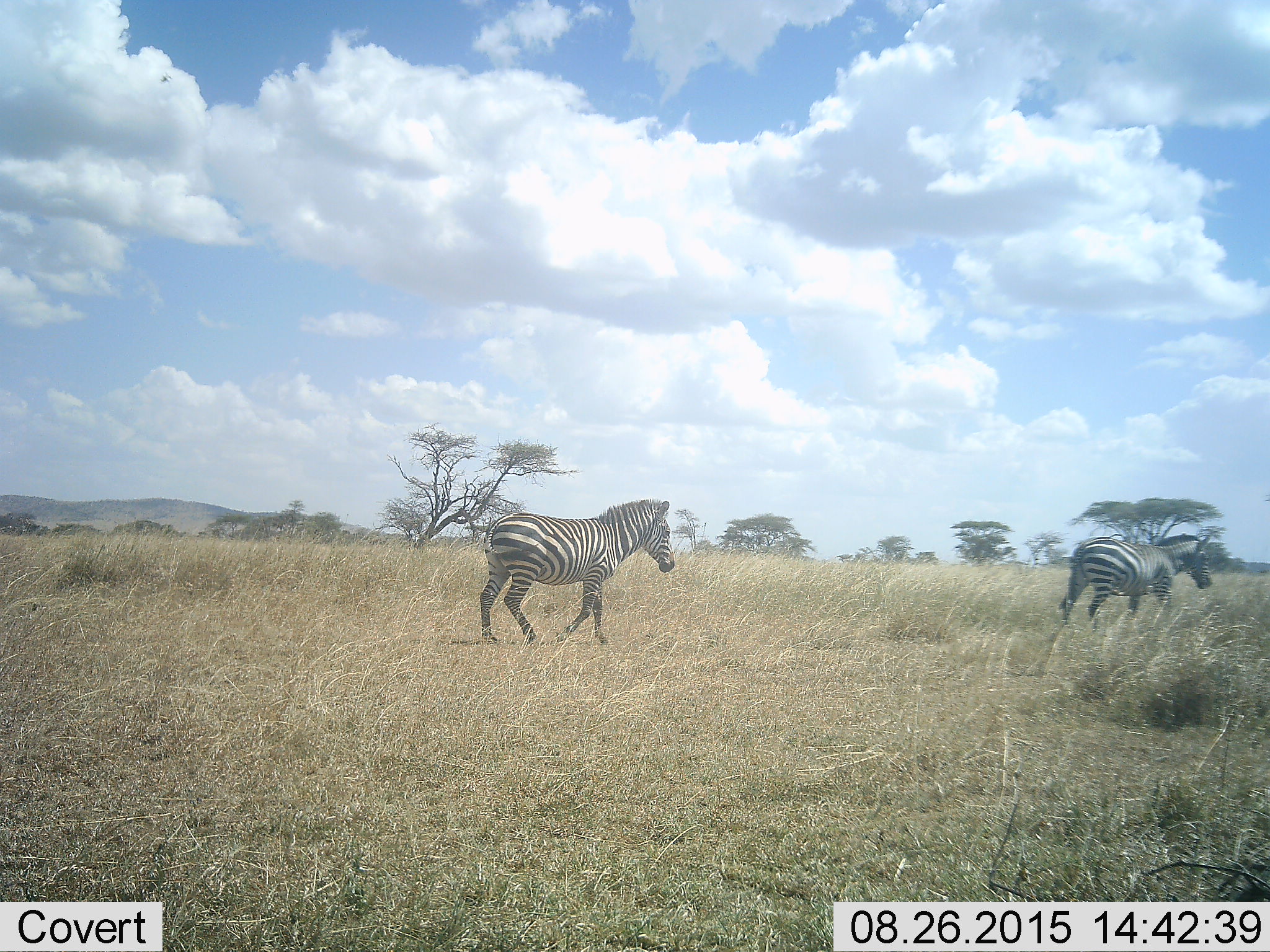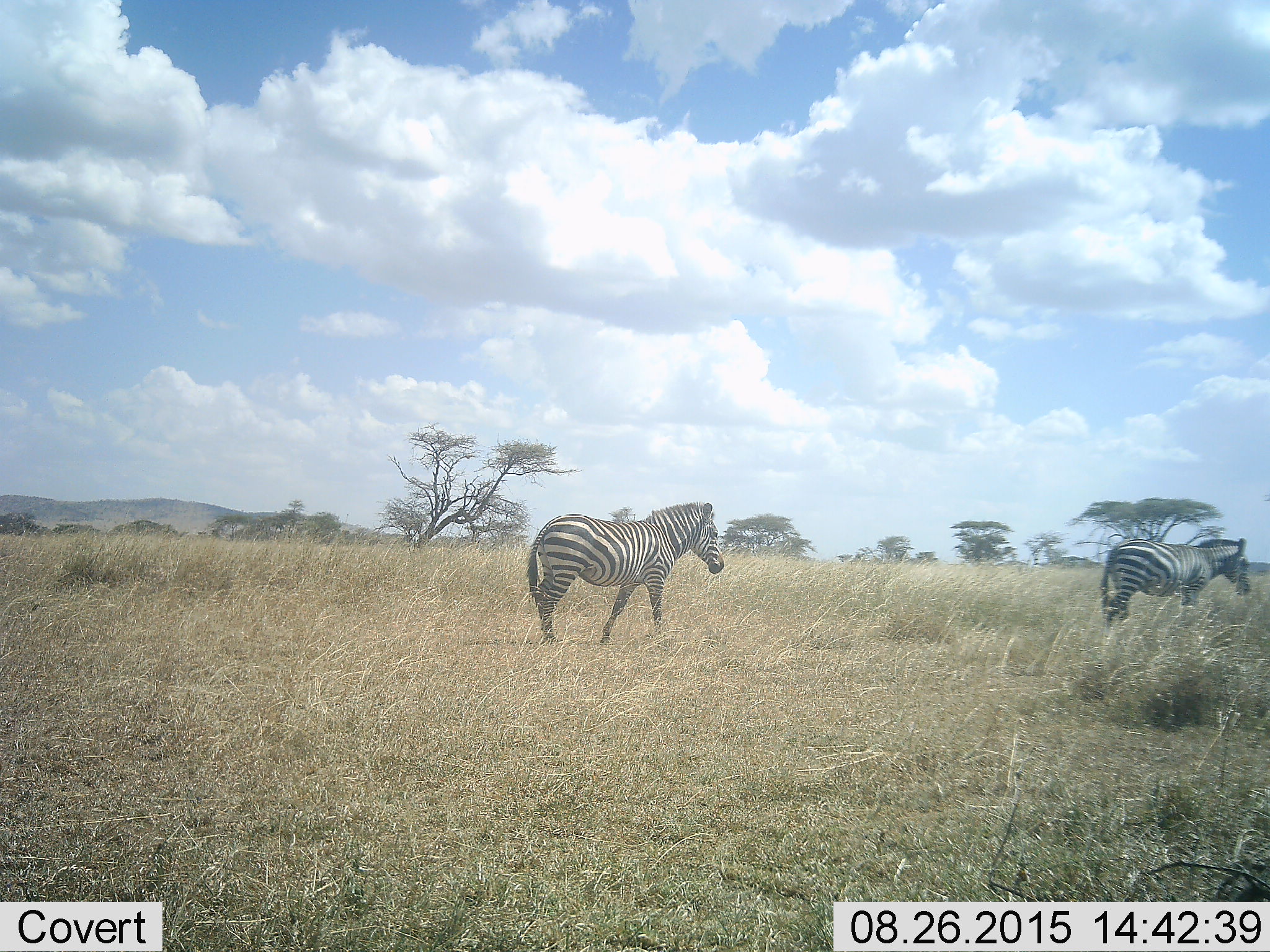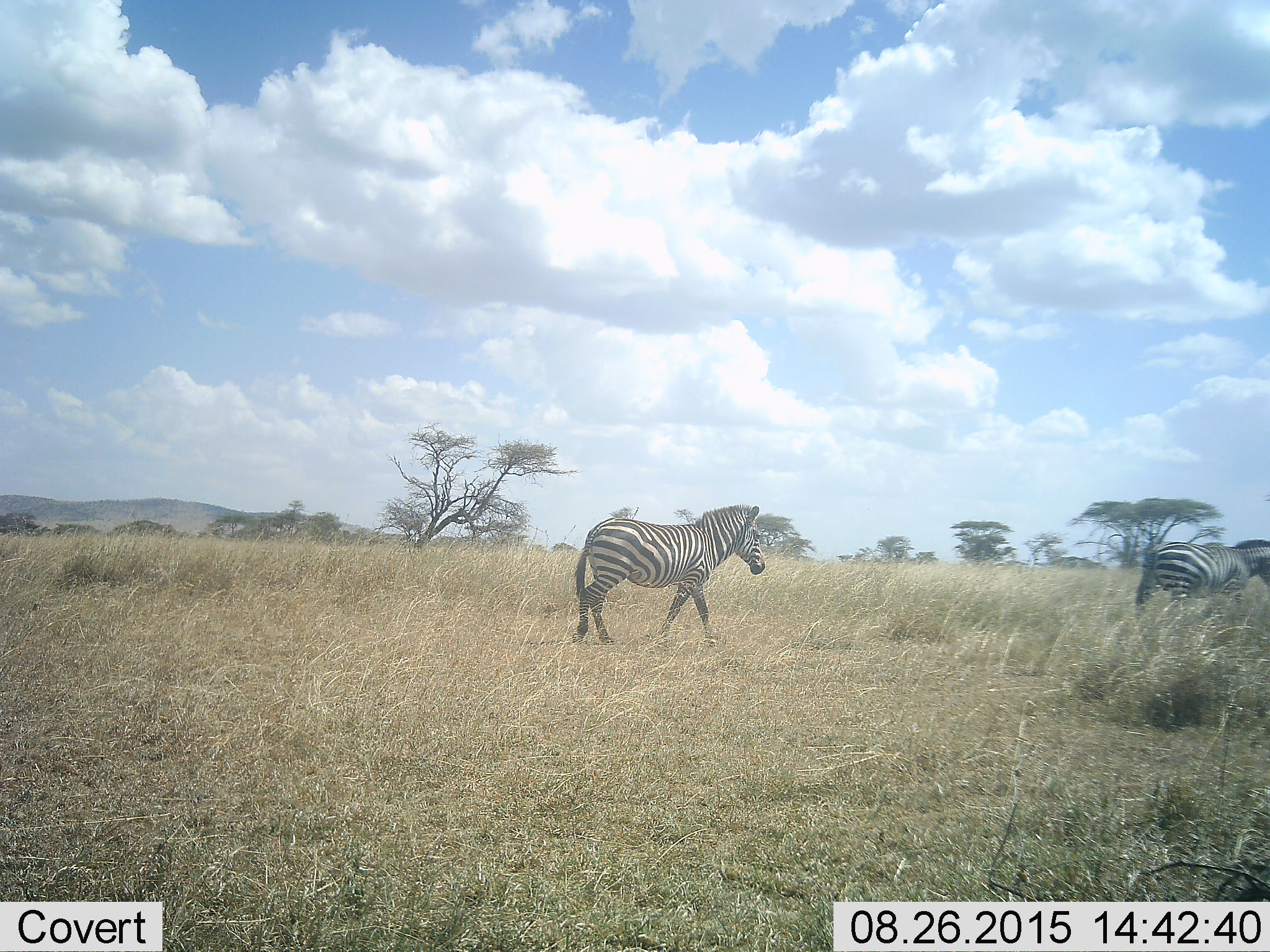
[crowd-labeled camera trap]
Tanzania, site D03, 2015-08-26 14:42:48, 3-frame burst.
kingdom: Animalia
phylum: Chordata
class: Mammalia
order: Perissodactyla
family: Equidae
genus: Equus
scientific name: Equus quagga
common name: plains zebra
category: zebra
Zebra (plains zebra) (Equus quagga), count 2. Behavior (volunteer vote fractions): standing 6%, resting 0%, moving 94%, interacting 0%. Young present (vote fraction): 6%. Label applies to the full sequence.